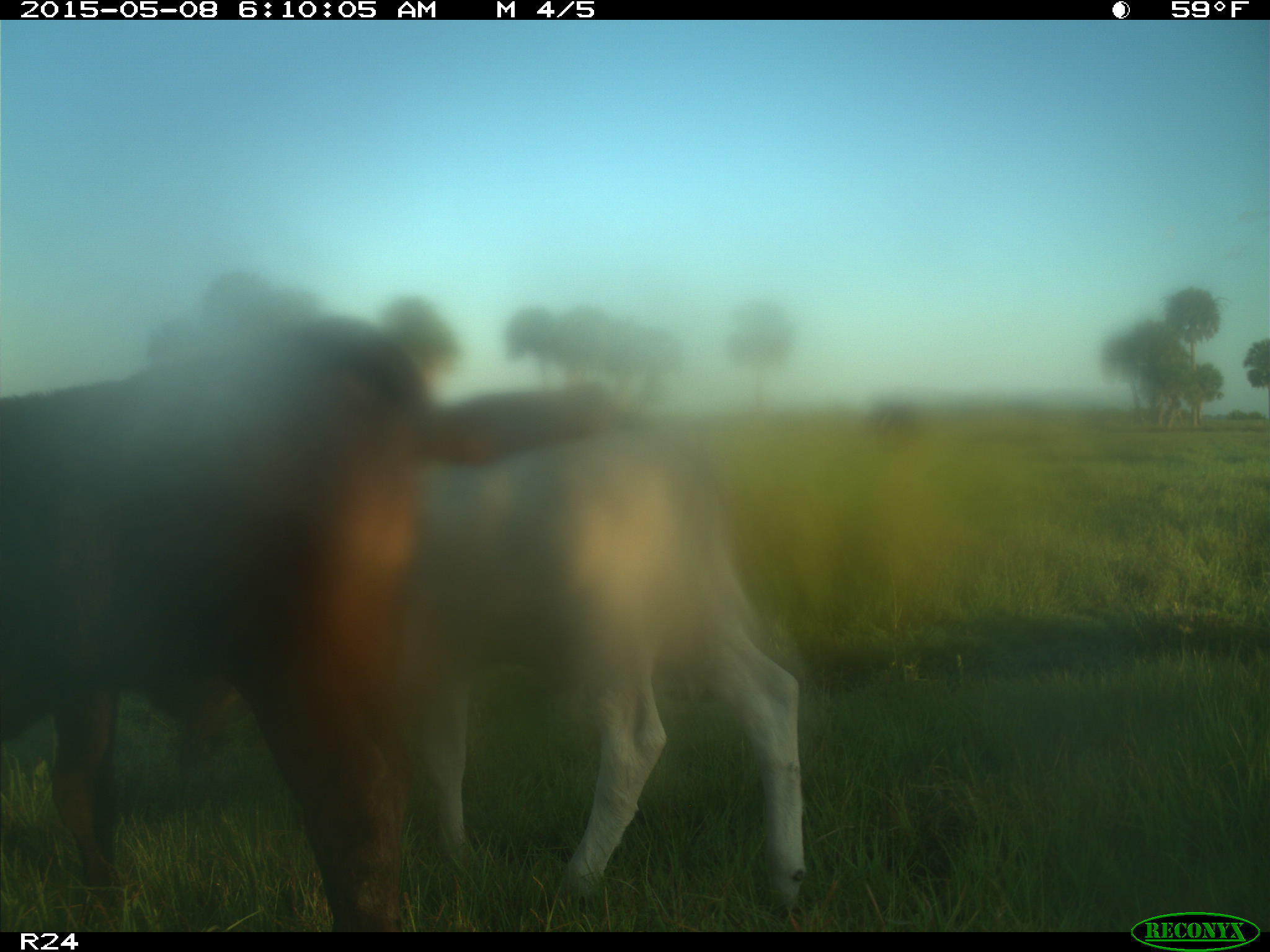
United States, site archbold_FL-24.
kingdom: Animalia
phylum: Chordata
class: Mammalia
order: Artiodactyla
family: Bovidae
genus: Bos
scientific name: Bos taurus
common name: domestic cow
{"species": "Bos taurus (domestic cow)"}